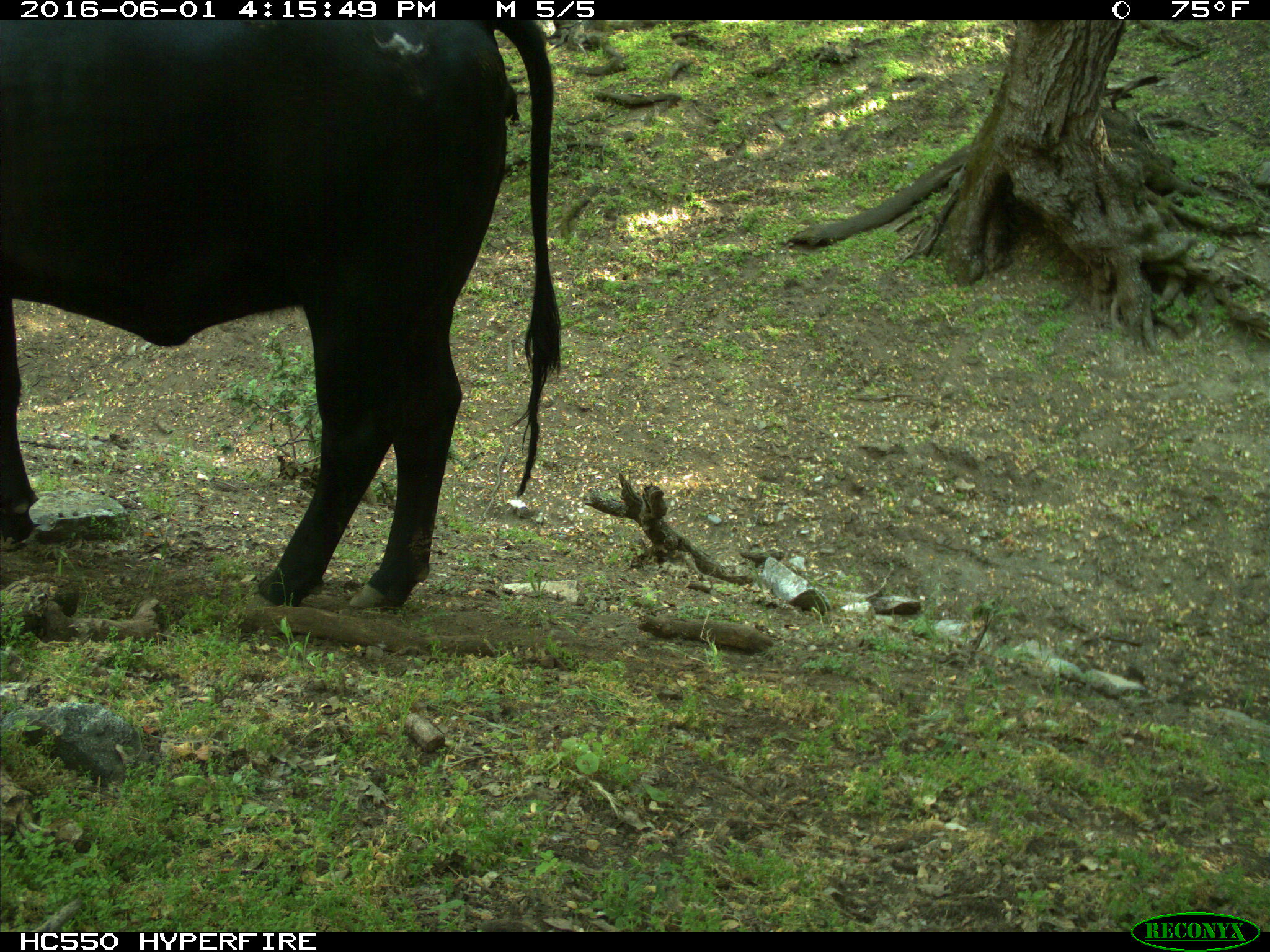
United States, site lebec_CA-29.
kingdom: Animalia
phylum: Chordata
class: Mammalia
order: Artiodactyla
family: Bovidae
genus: Bos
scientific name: Bos taurus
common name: domestic cow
Bos taurus (domestic cow).